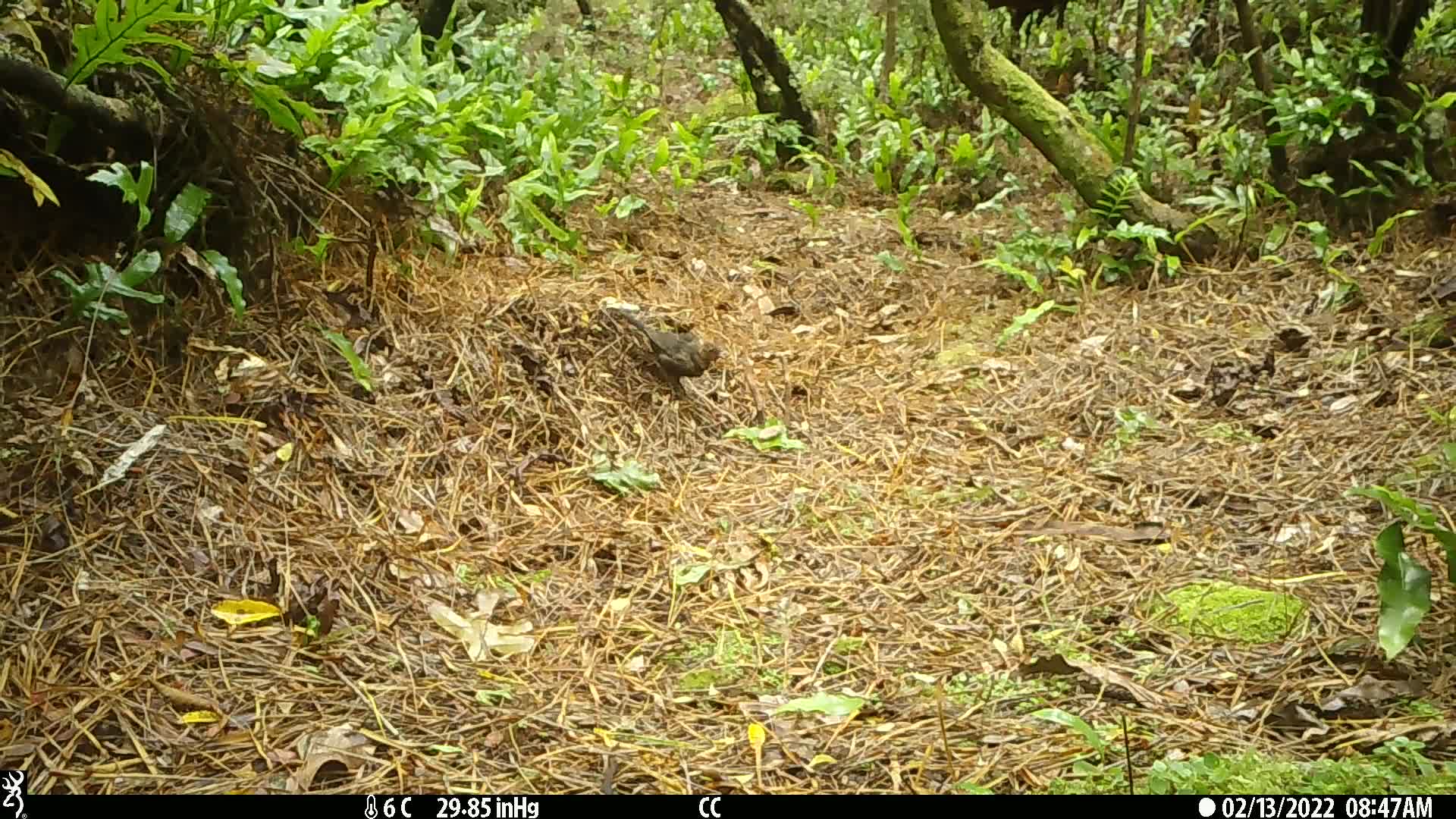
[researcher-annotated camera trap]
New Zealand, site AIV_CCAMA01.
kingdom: Animalia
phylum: Chordata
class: Aves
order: Passeriformes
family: Turdidae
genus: Turdus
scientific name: Turdus merula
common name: eurasian blackbird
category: blackbird